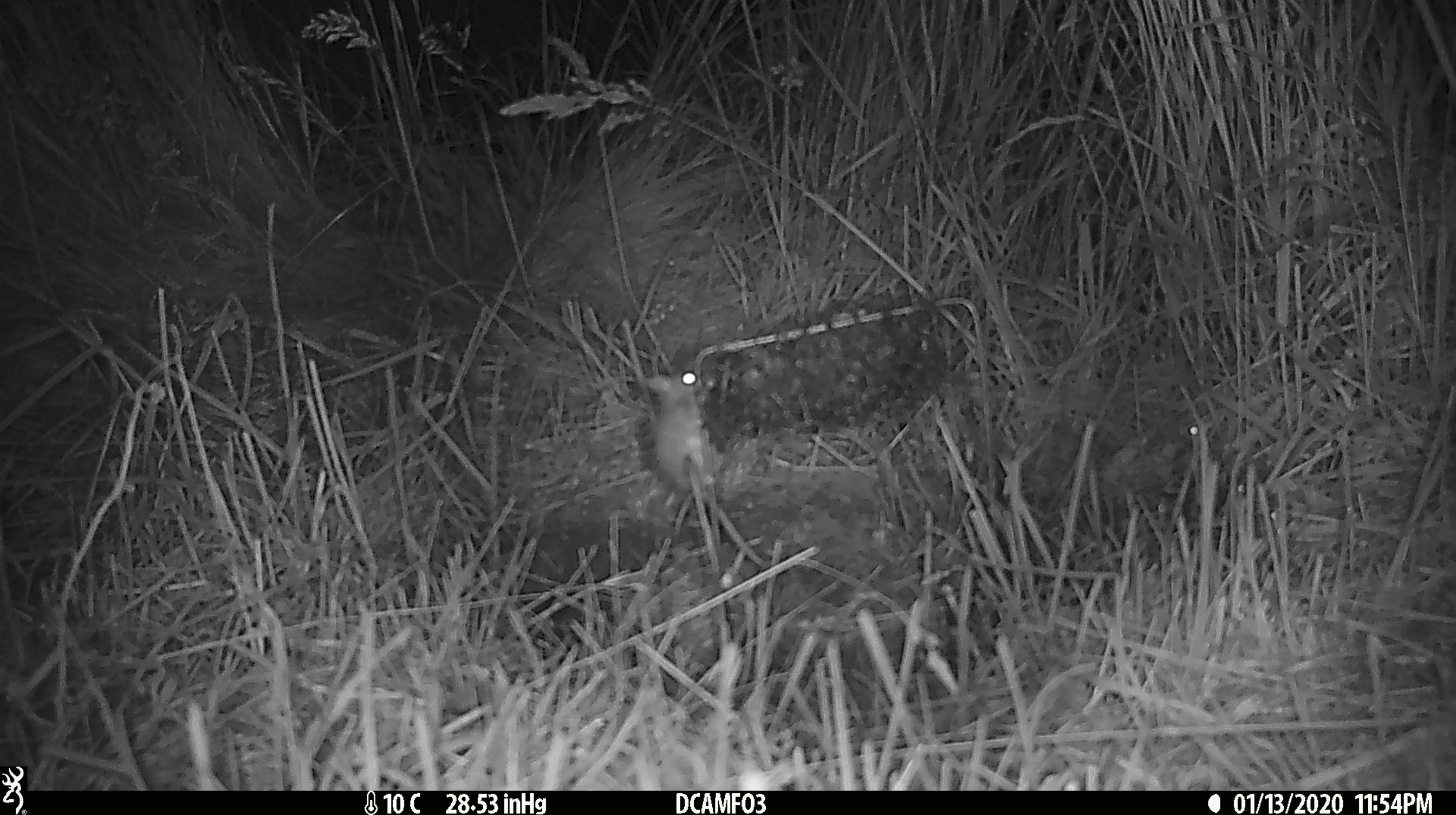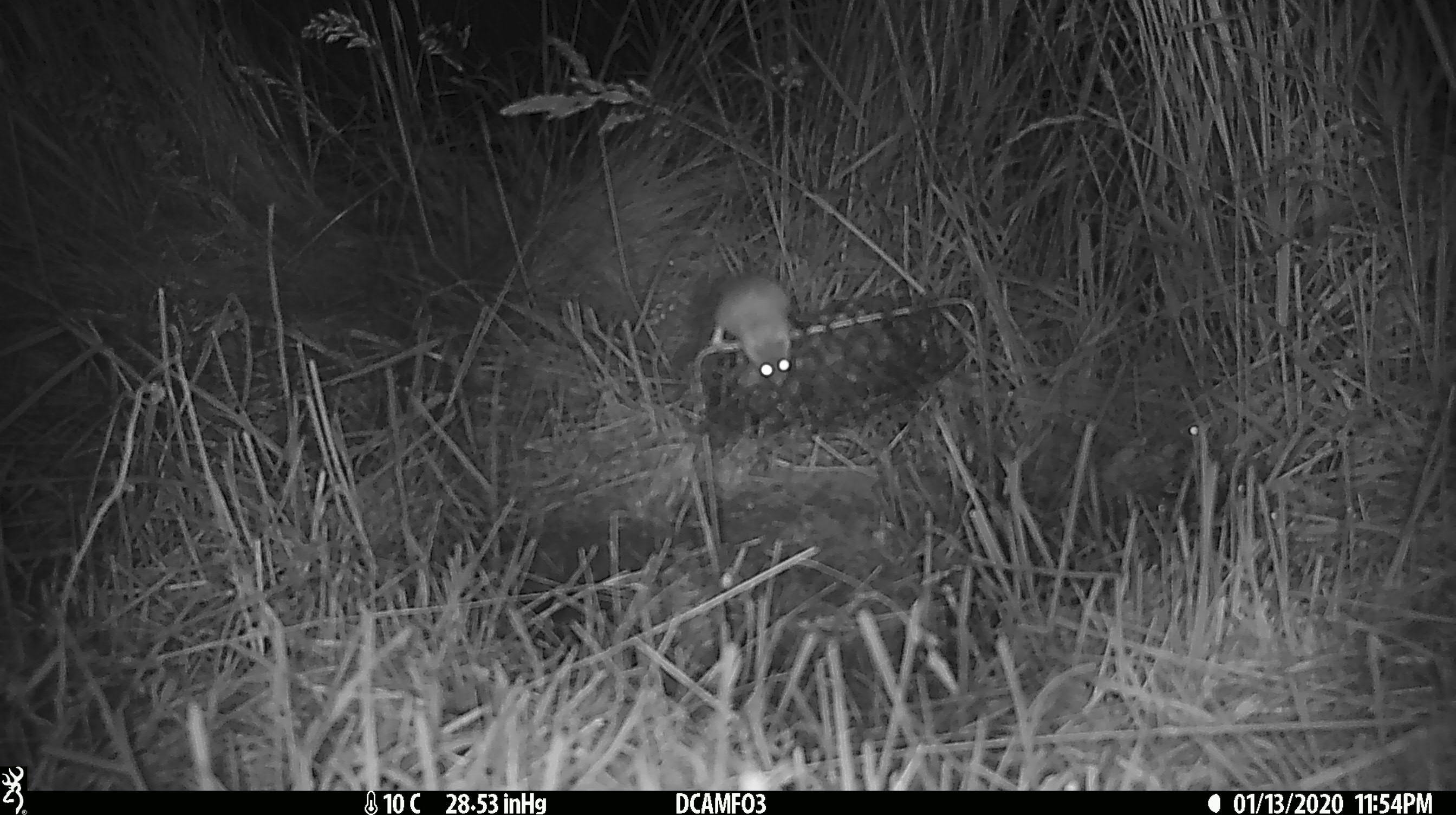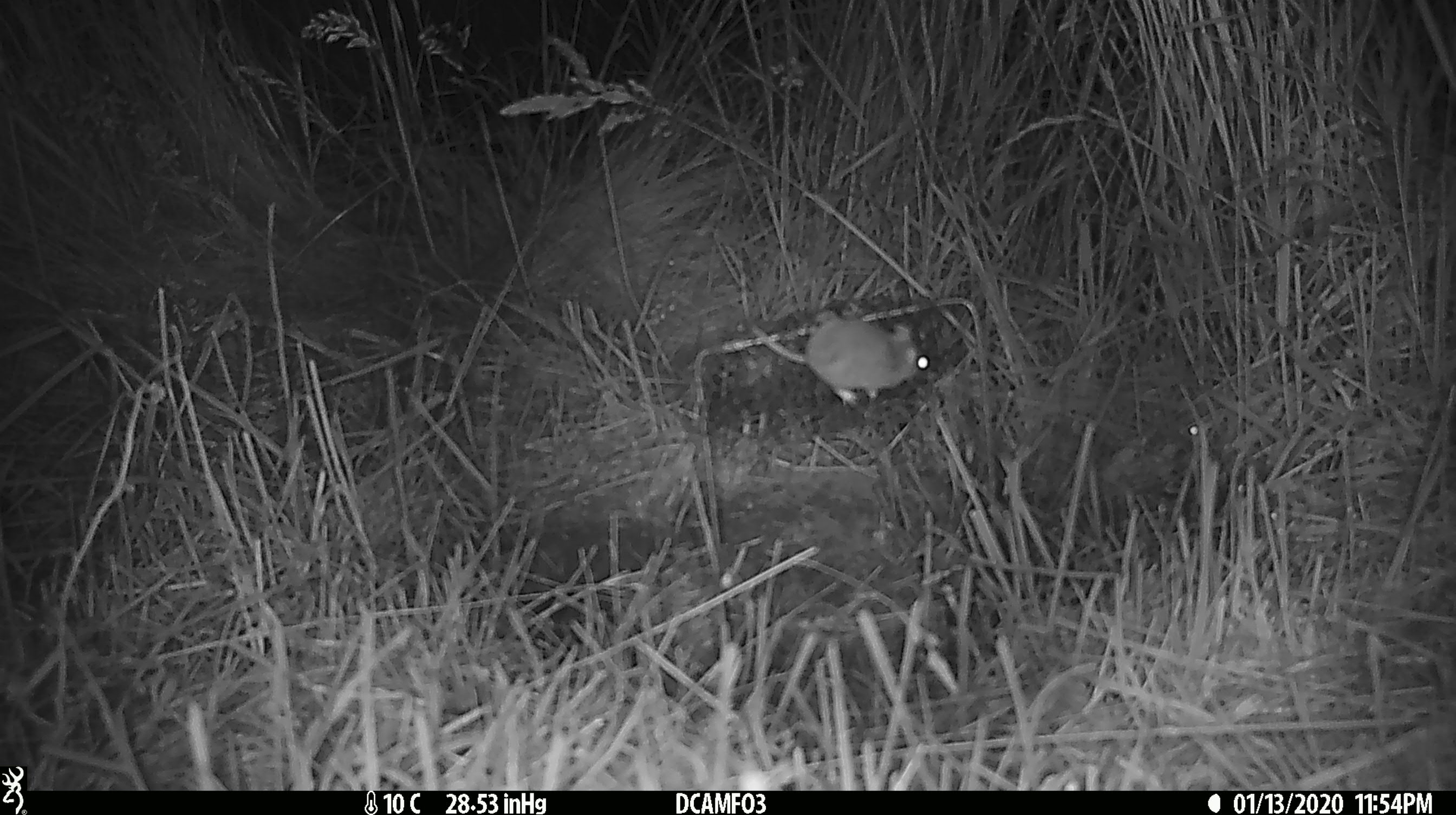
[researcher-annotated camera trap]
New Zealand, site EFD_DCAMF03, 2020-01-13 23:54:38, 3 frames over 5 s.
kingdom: Animalia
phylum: Chordata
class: Mammalia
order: Rodentia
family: Muridae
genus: Mus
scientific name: Mus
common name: mouse